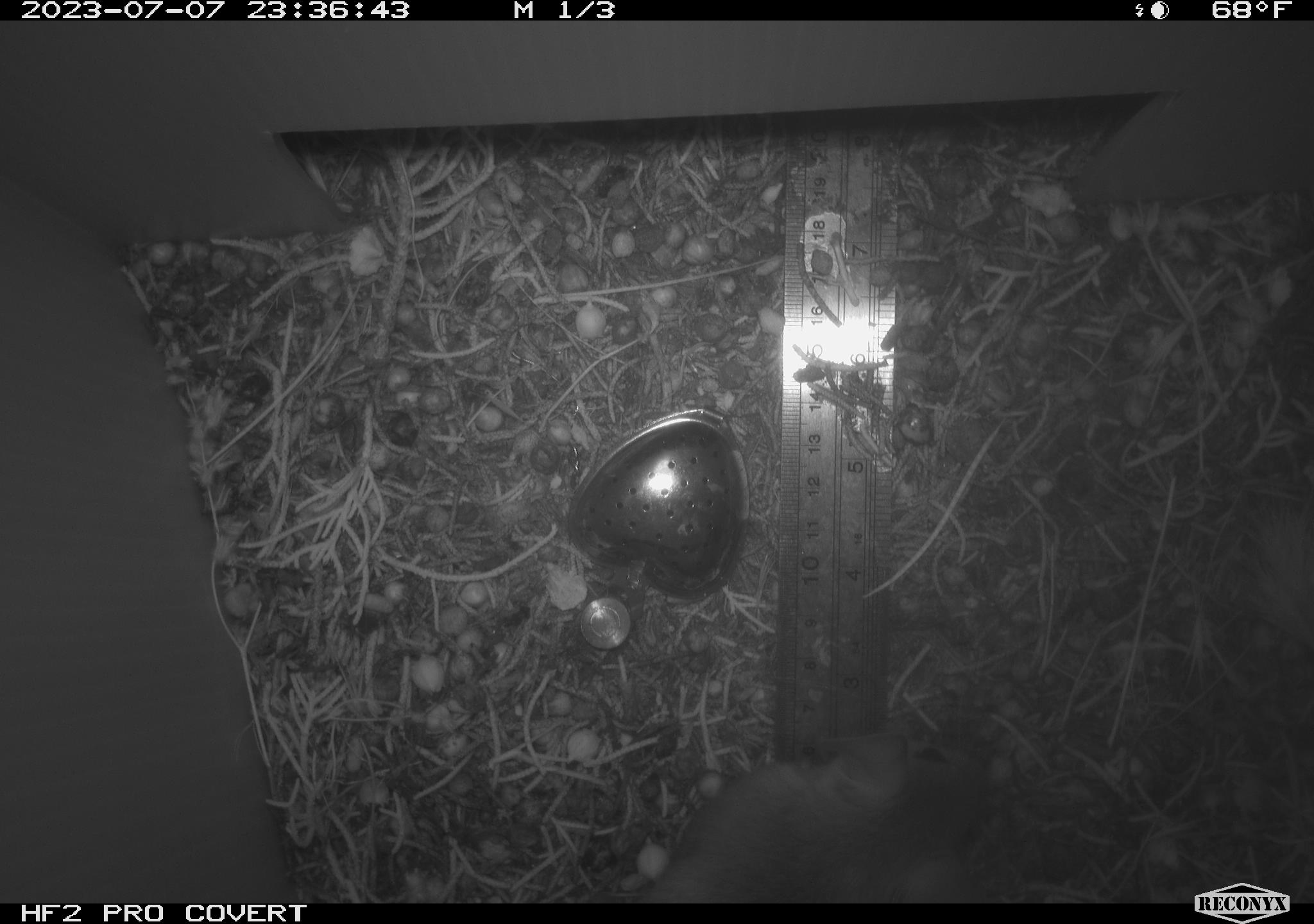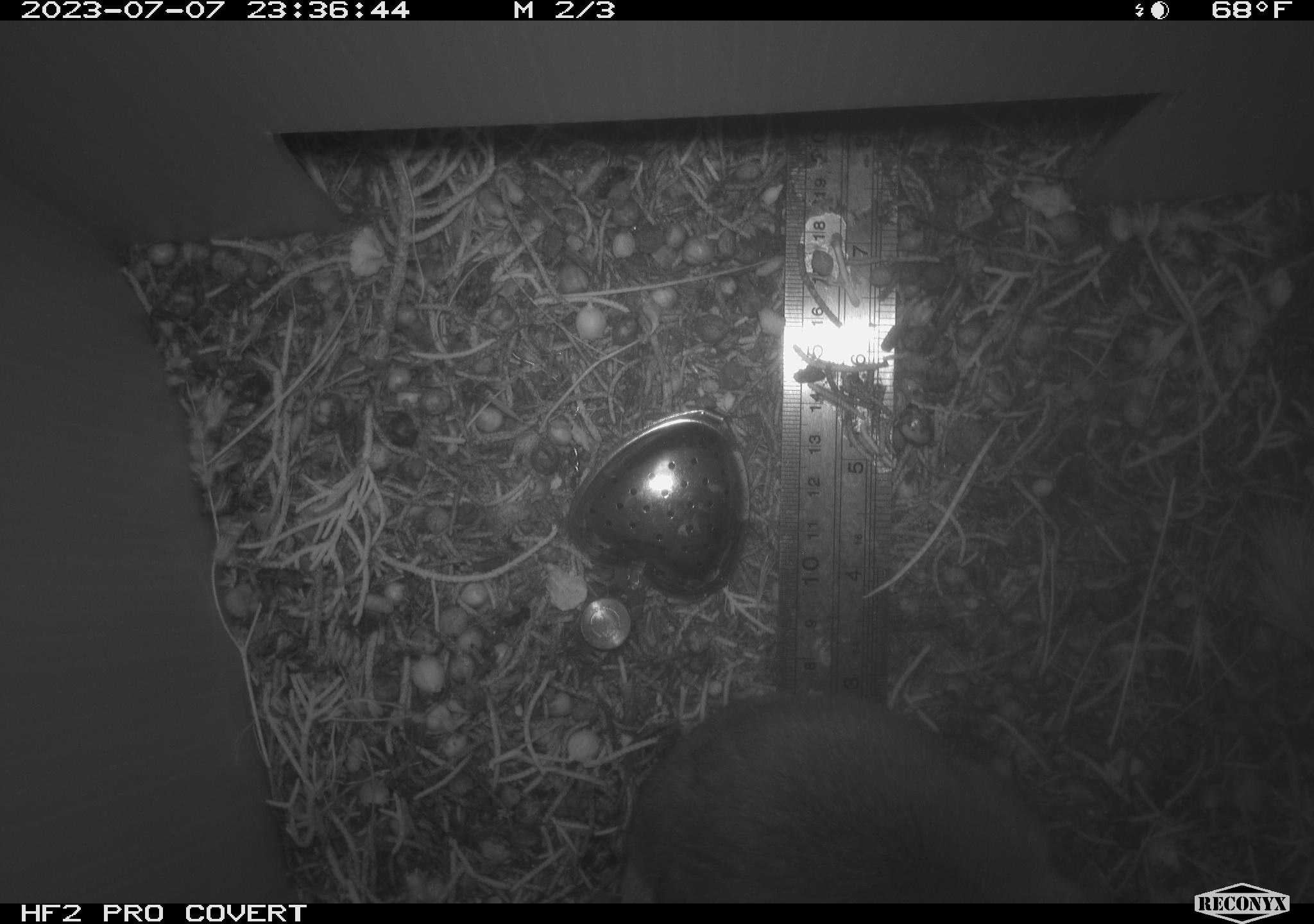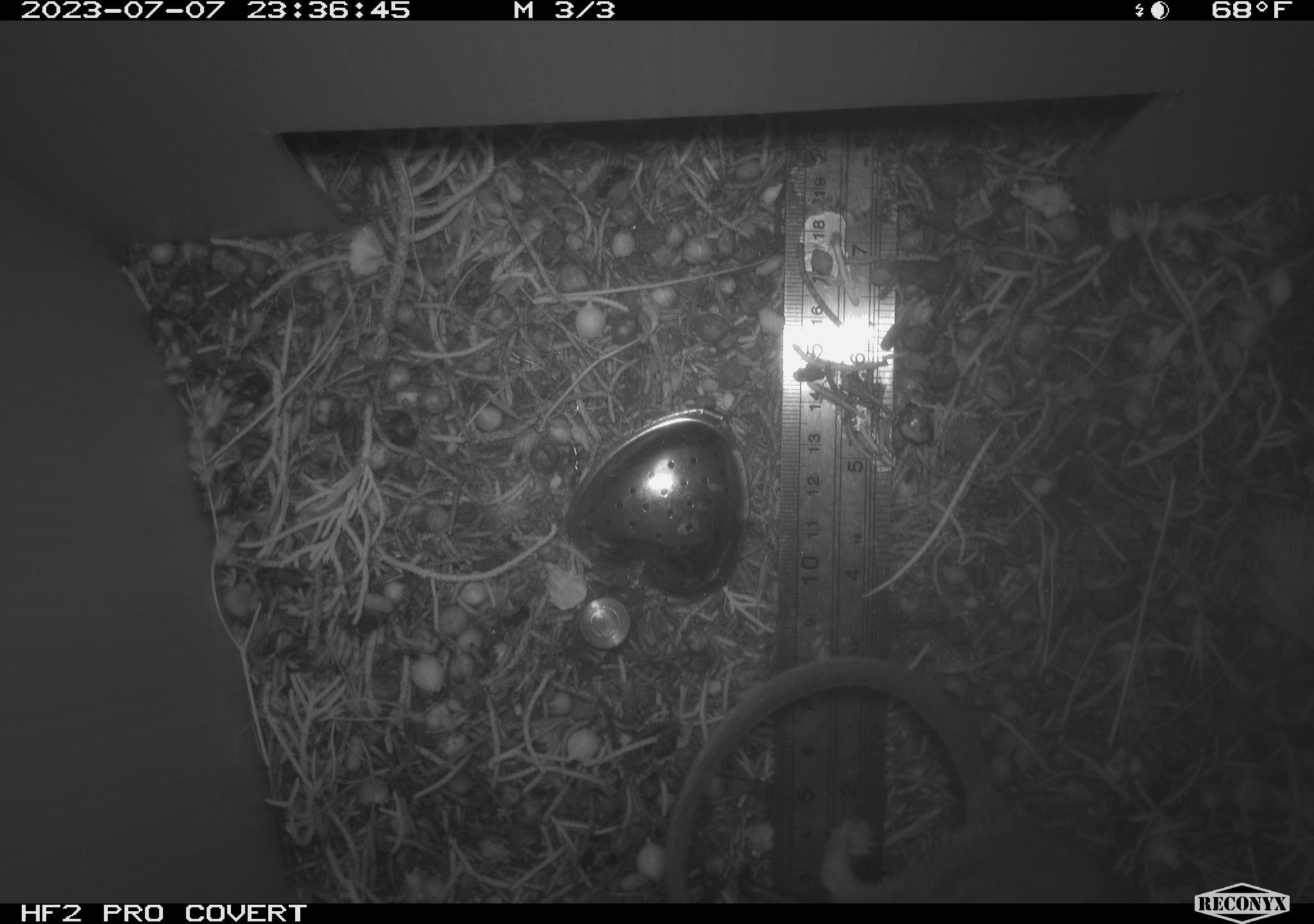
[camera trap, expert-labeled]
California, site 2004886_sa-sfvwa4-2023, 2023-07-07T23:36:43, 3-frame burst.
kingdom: Animalia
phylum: Chordata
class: Mammalia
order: Rodentia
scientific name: Rodentia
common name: mouse species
Mouse species (Rodentia).